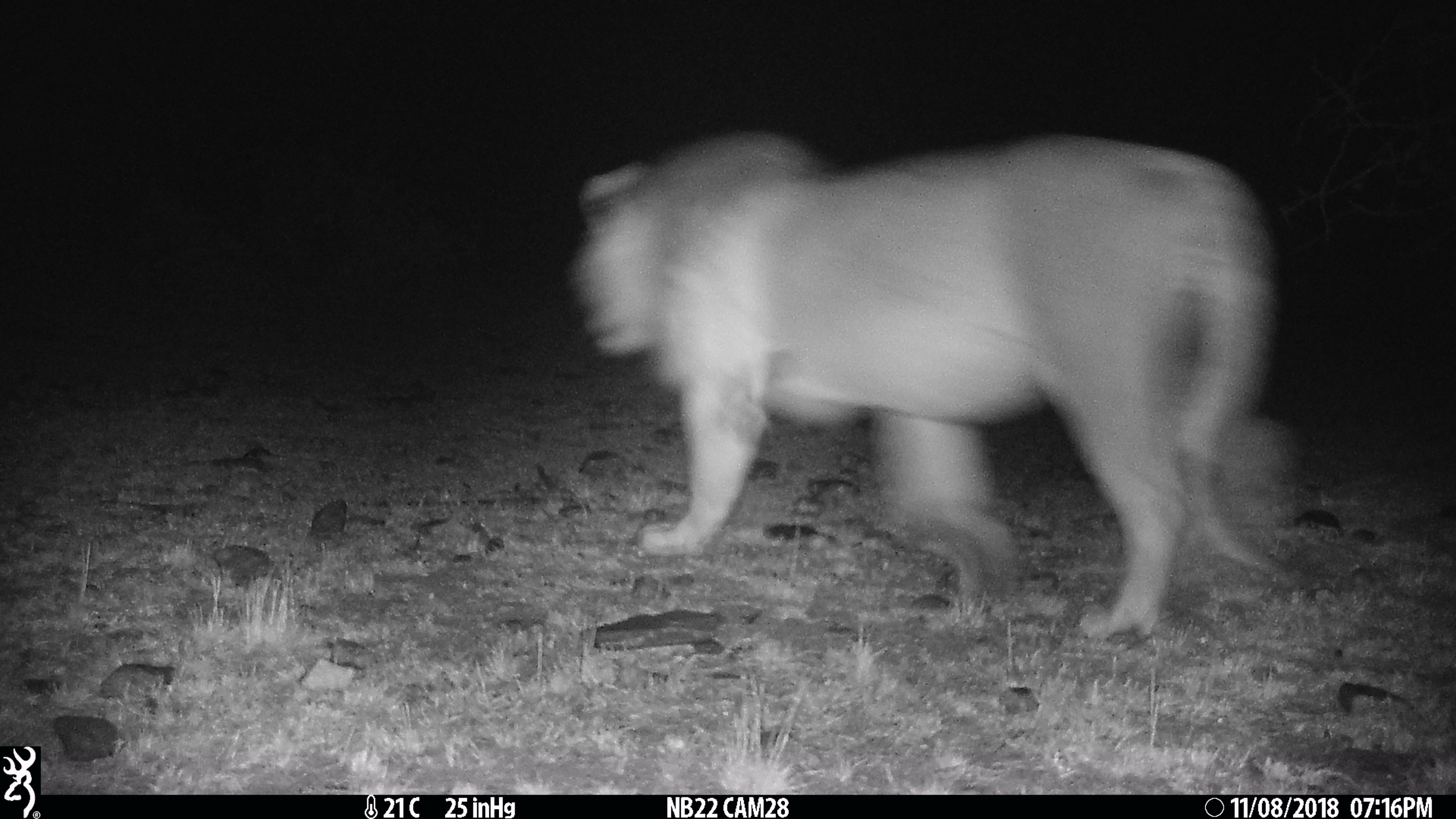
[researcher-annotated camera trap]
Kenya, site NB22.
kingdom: Animalia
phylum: Chordata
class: Mammalia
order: Carnivora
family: Felidae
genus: Panthera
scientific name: Panthera leo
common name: lion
Lion (Panthera leo).